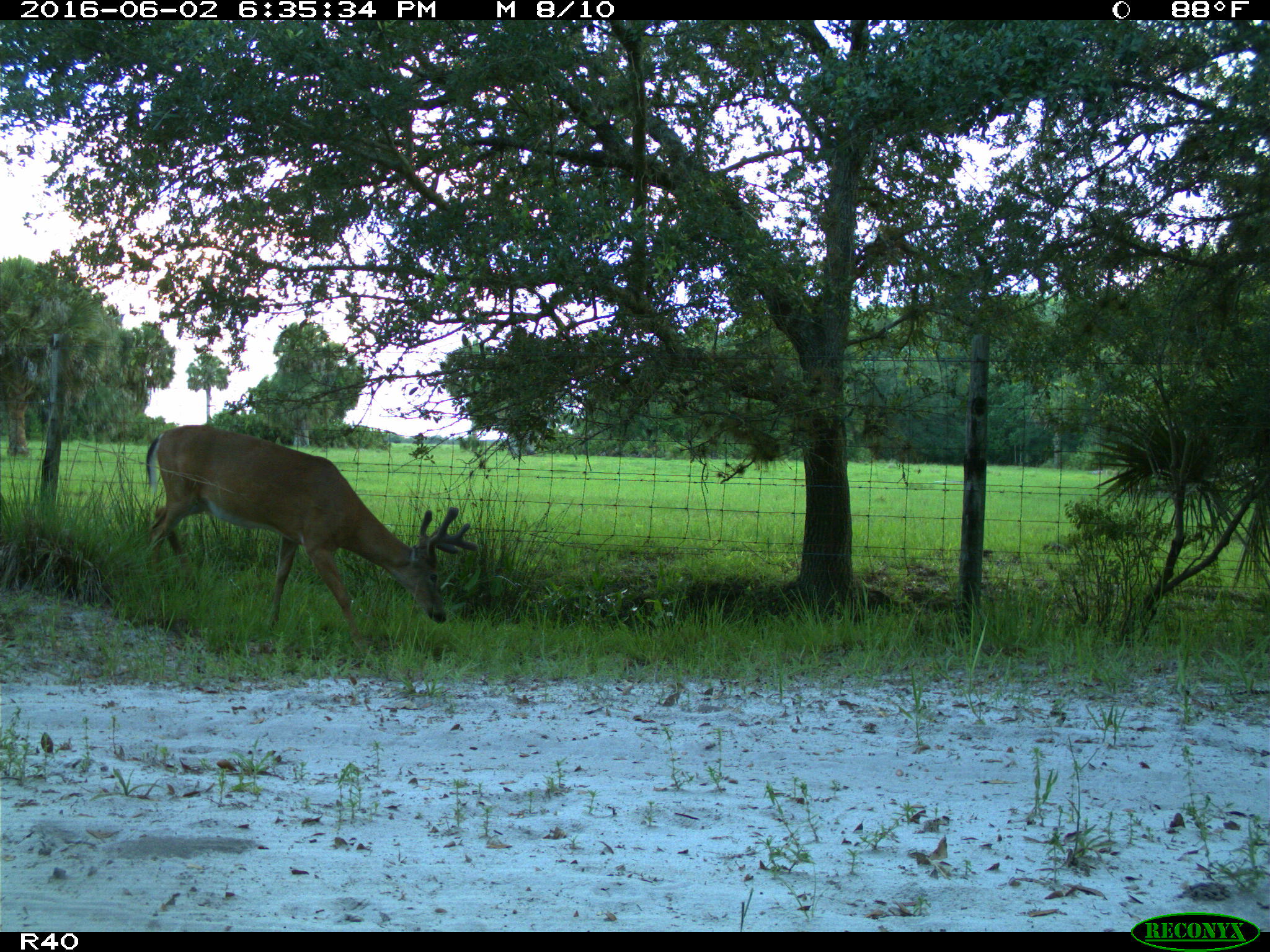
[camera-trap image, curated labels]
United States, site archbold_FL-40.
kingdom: Animalia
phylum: Chordata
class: Mammalia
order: Artiodactyla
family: Cervidae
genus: Odocoileus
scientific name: Odocoileus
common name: deer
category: unidentified deer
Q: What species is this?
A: Unidentified deer (deer) (Odocoileus).